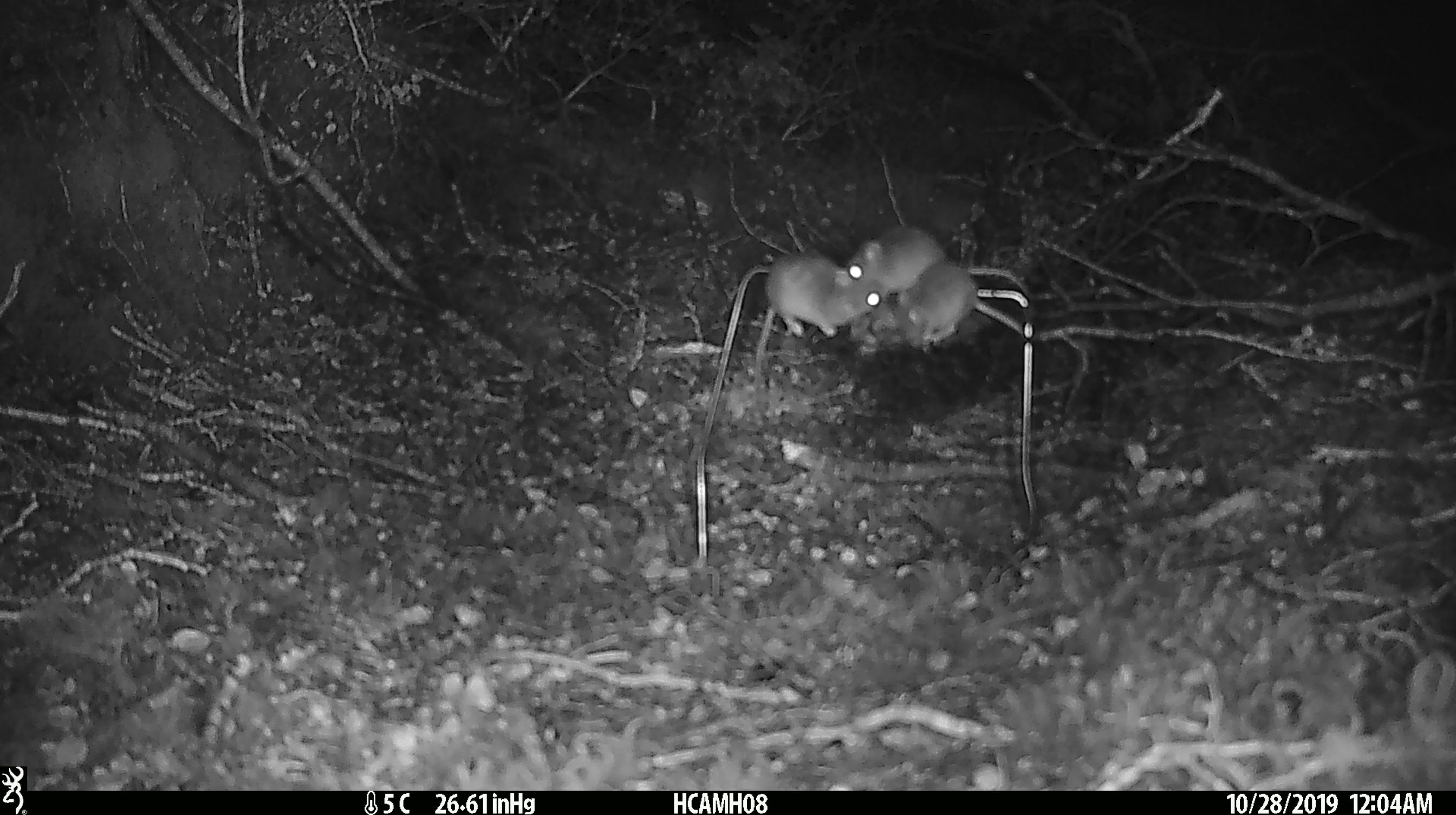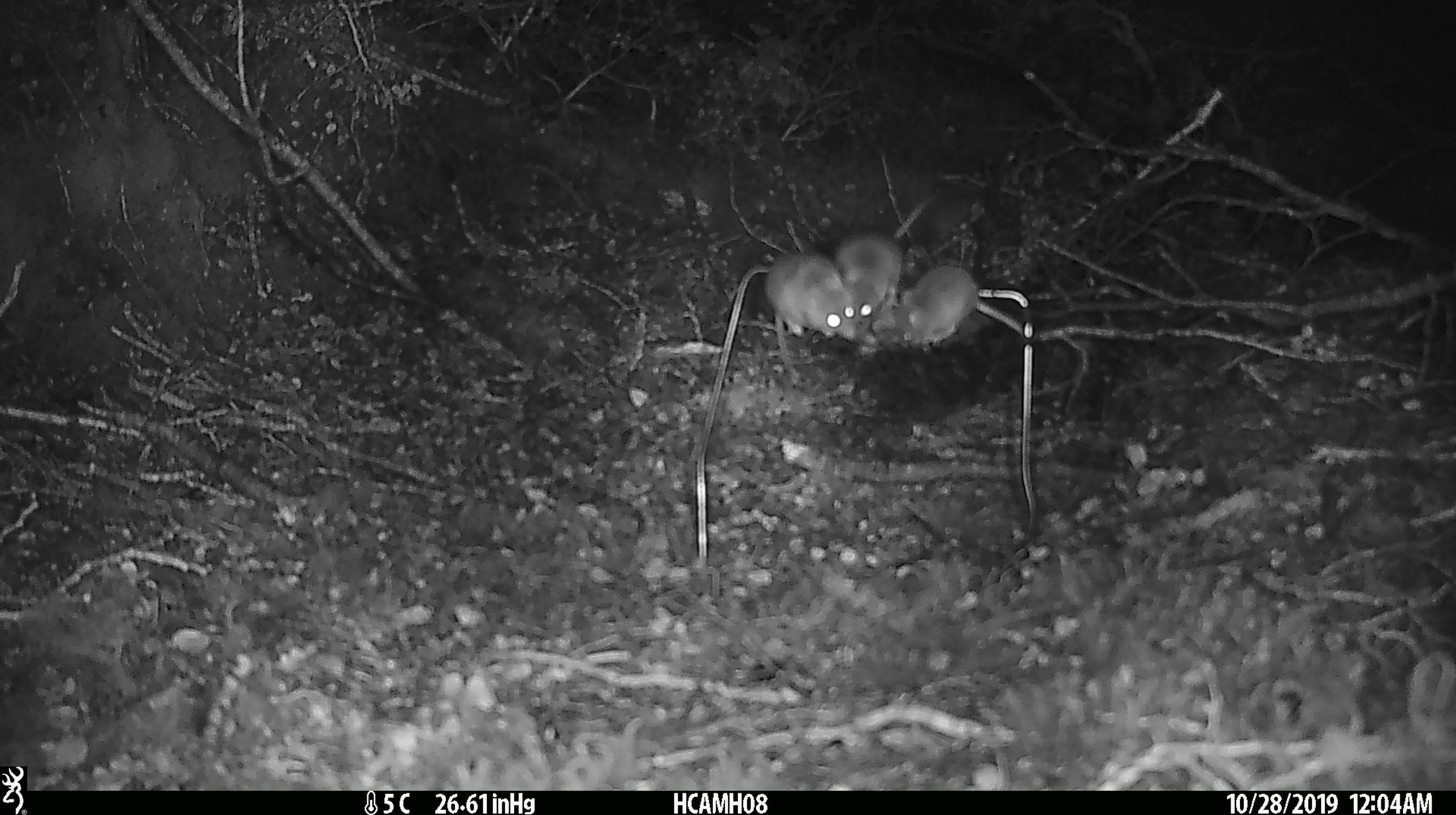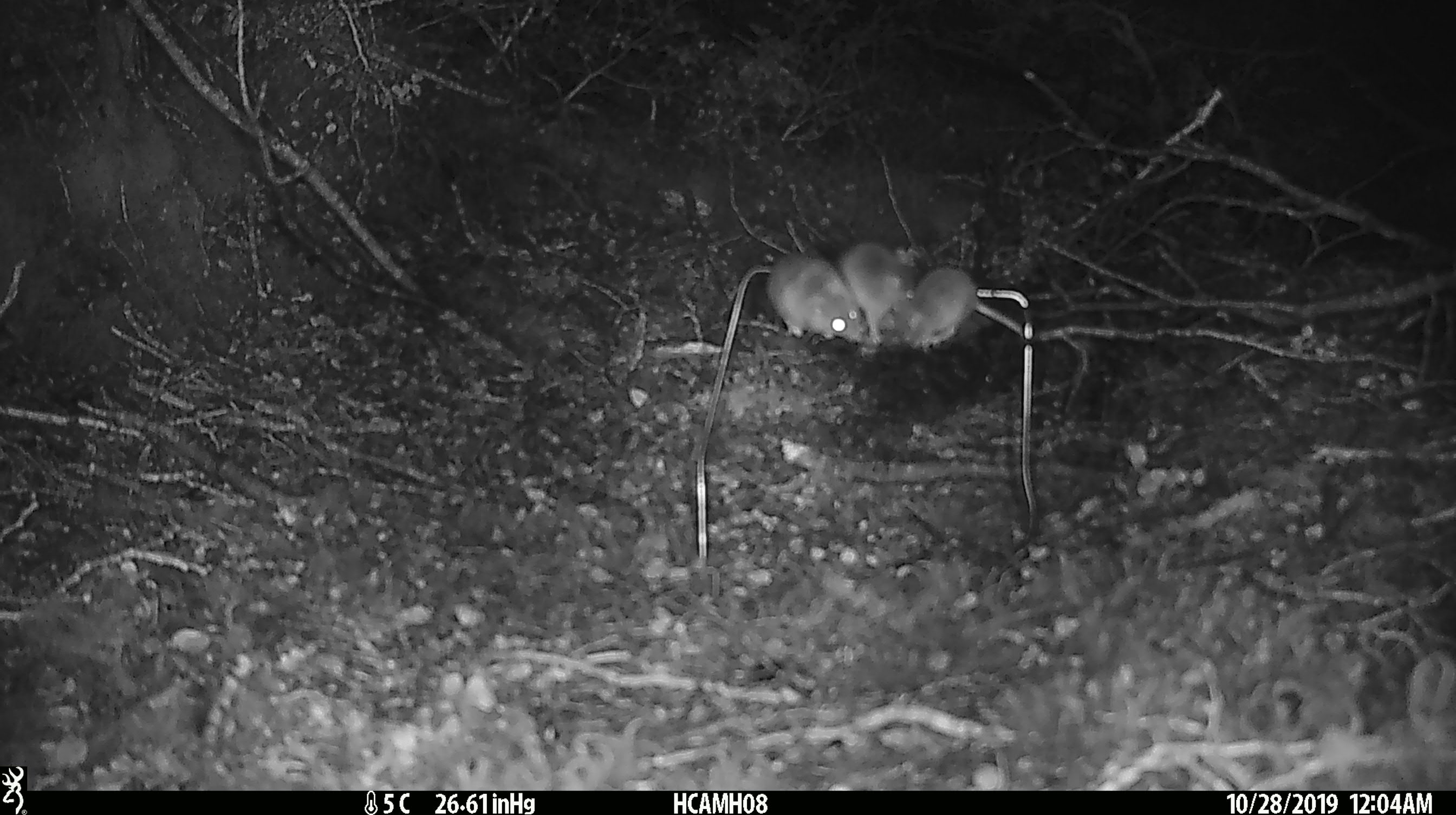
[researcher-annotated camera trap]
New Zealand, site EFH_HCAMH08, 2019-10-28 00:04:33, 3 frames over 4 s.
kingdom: Animalia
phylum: Chordata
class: Mammalia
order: Rodentia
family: Muridae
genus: Mus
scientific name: Mus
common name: mouse